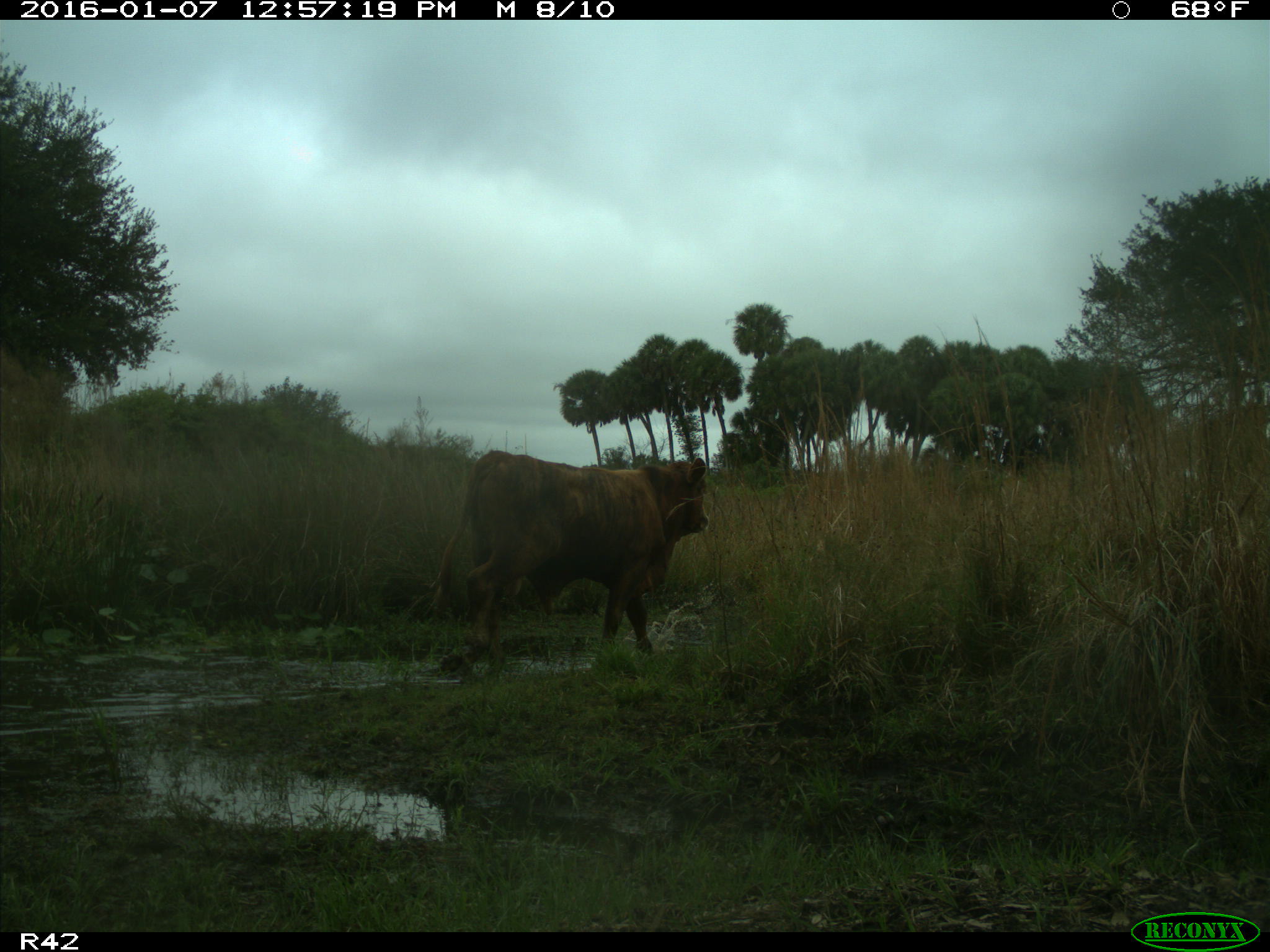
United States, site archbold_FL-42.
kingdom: Animalia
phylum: Chordata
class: Mammalia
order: Artiodactyla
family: Bovidae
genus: Bos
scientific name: Bos taurus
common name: domestic cow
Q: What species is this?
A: Bos taurus (domestic cow).